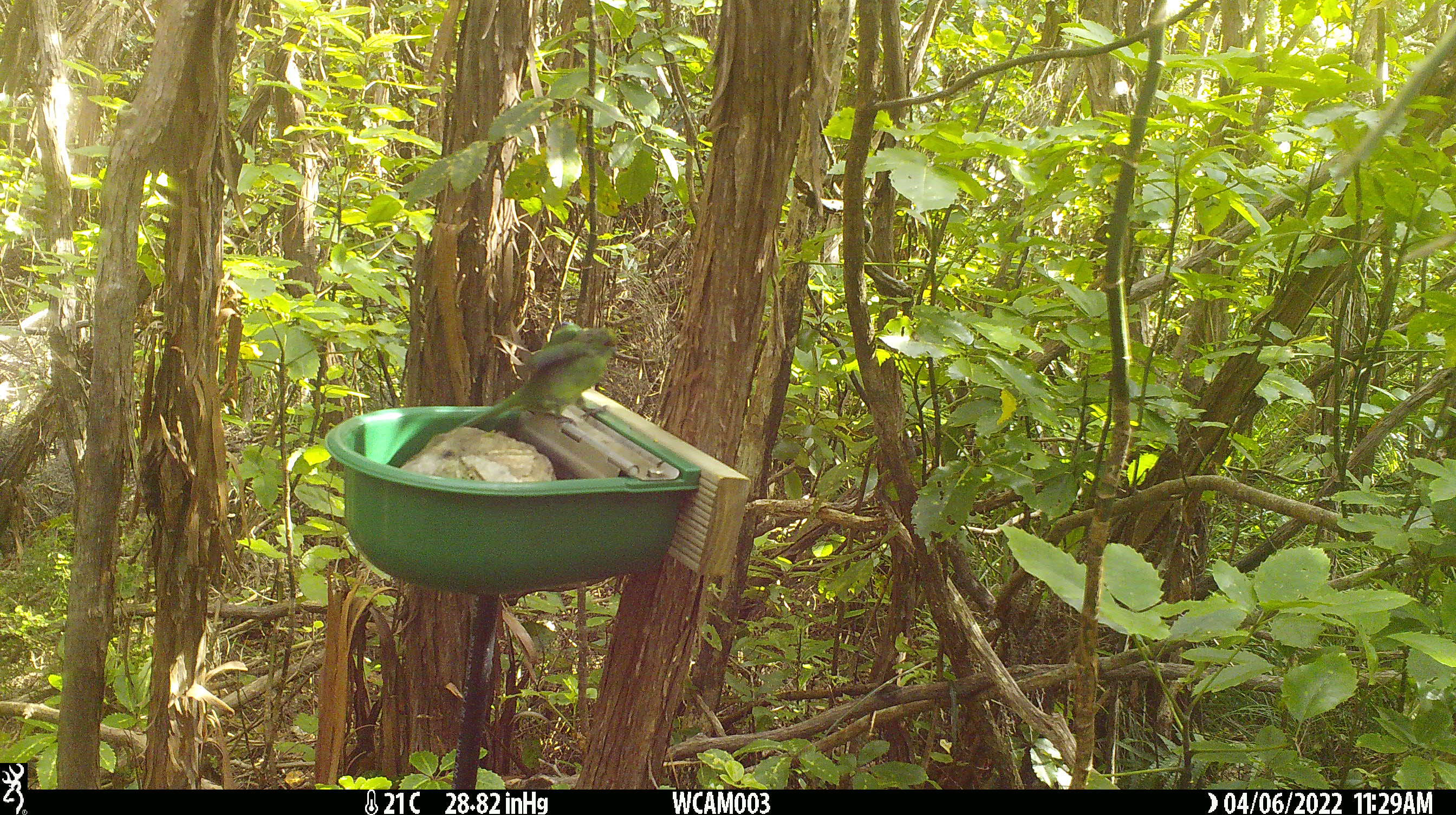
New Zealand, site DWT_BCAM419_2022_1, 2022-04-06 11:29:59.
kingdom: Animalia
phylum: Chordata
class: Aves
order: Psittaciformes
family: Psittaculidae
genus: Cyanoramphus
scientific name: Cyanoramphus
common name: parakeet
Parakeet (Cyanoramphus).